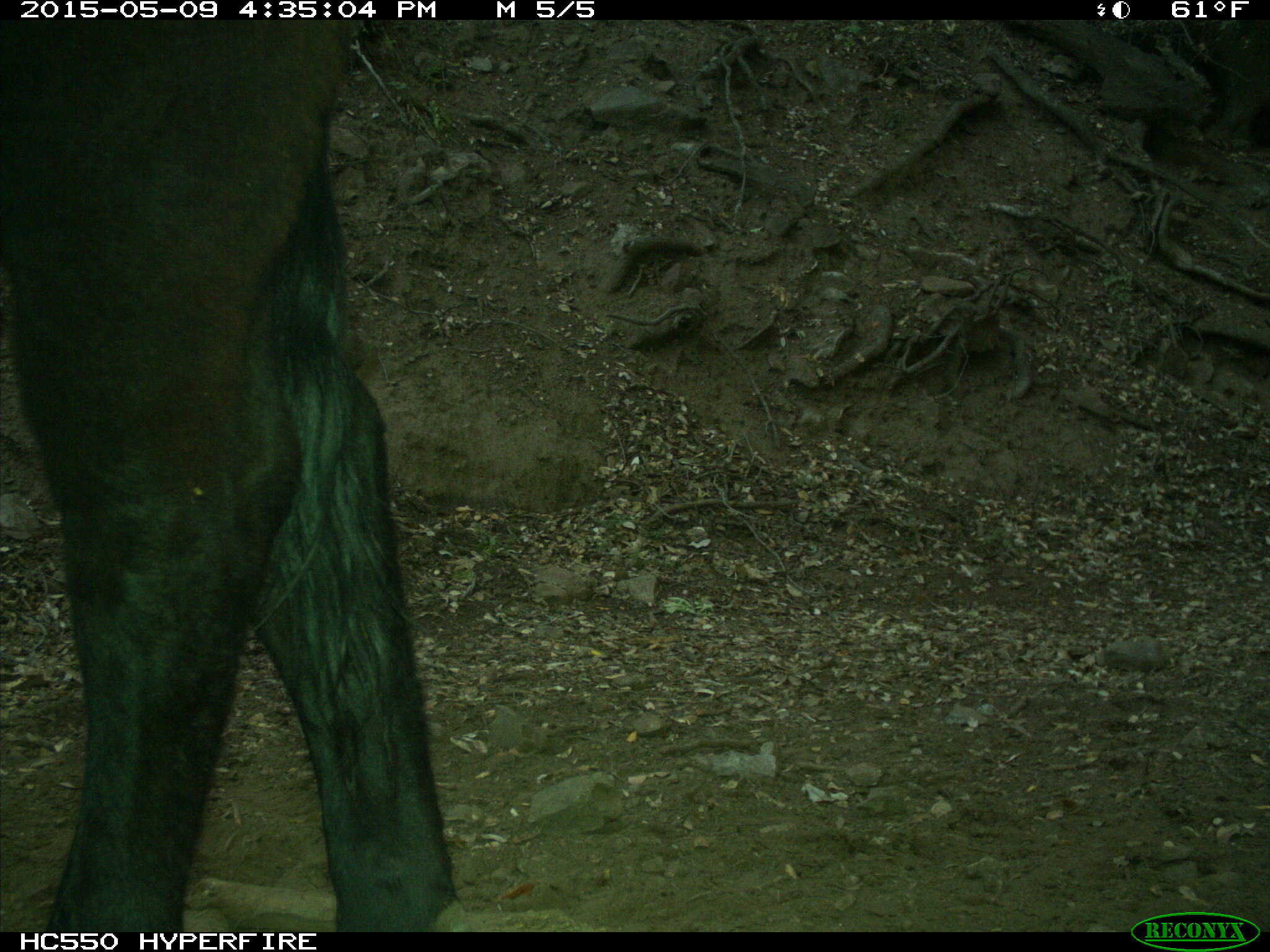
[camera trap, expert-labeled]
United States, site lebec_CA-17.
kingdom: Animalia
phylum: Chordata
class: Mammalia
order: Artiodactyla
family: Bovidae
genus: Bos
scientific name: Bos taurus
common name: domestic cow